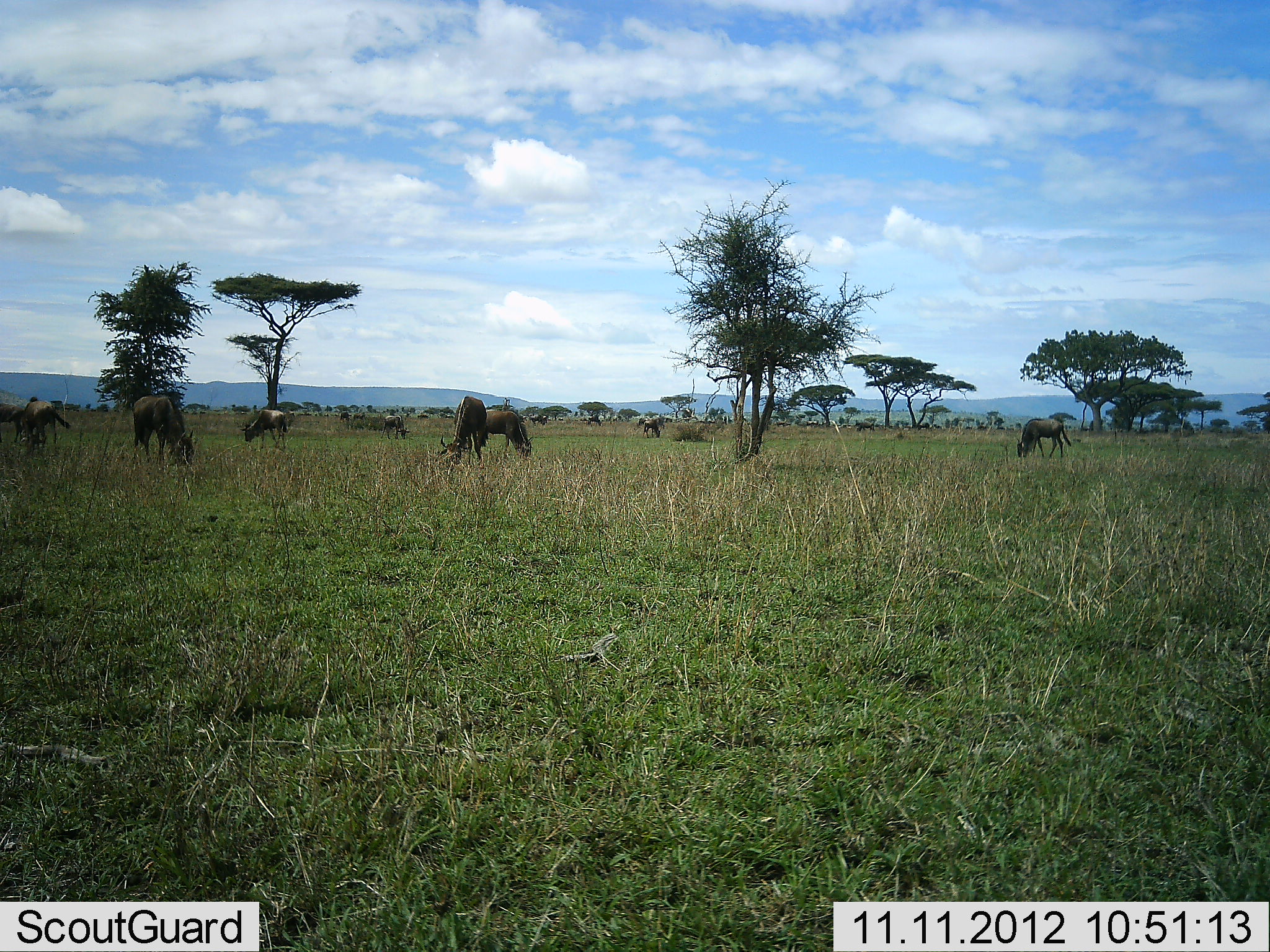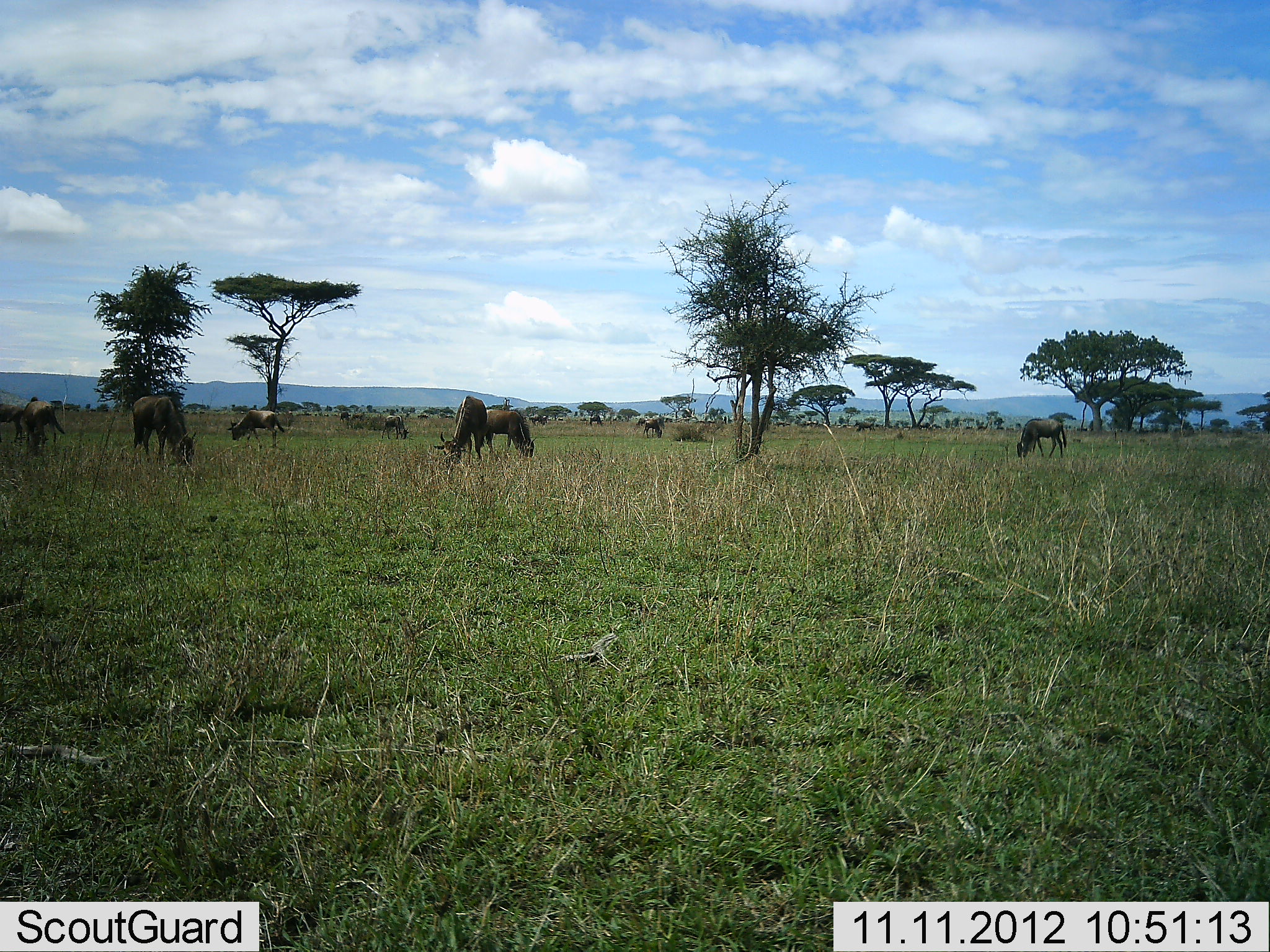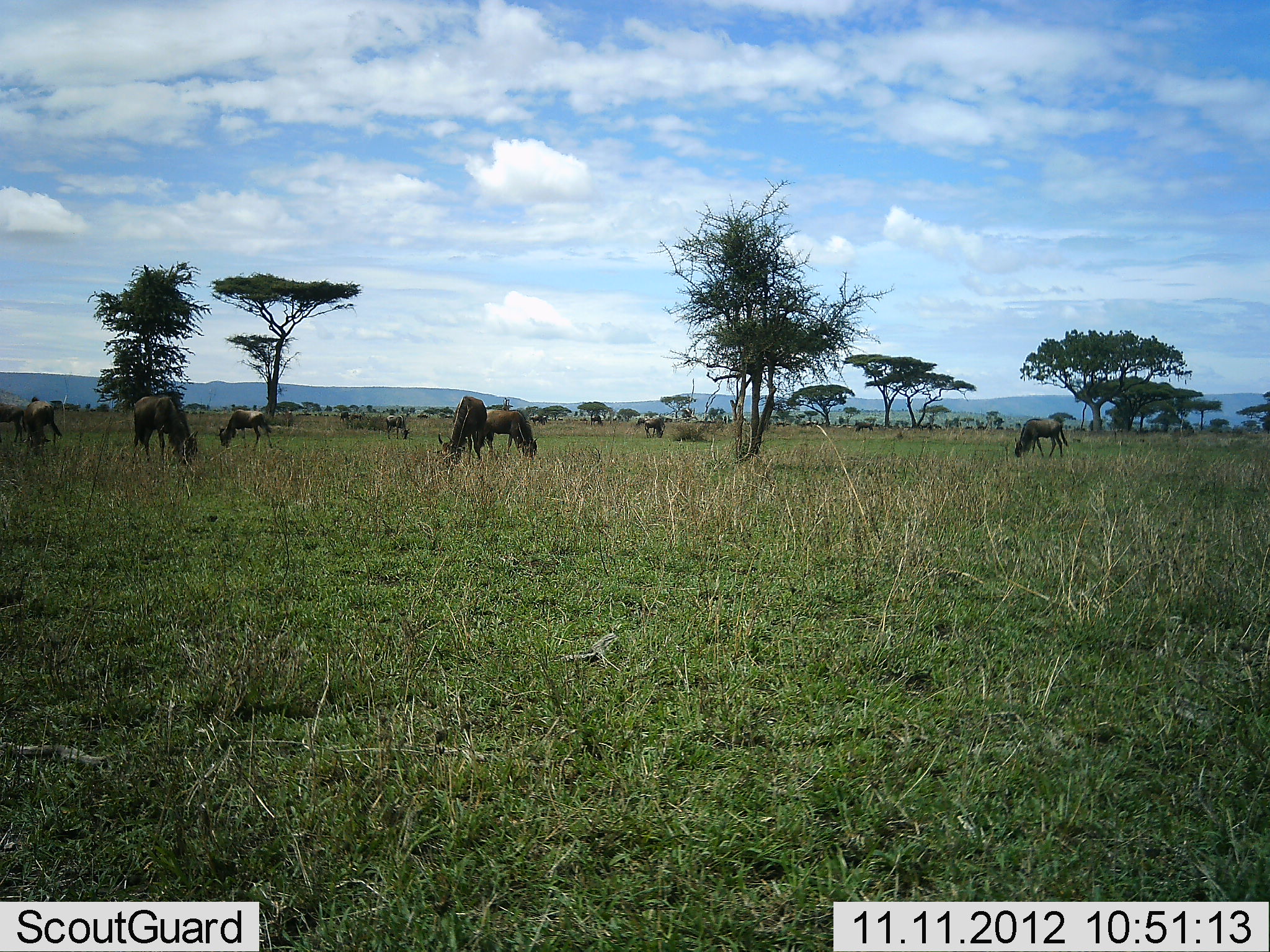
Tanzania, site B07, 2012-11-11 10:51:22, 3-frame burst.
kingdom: Animalia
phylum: Chordata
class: Mammalia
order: Artiodactyla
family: Bovidae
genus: Connochaetes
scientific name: Connochaetes taurinus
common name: blue wildebeest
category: wildebeest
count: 11-50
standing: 40%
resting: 0%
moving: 10%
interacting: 0%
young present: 0%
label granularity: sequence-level